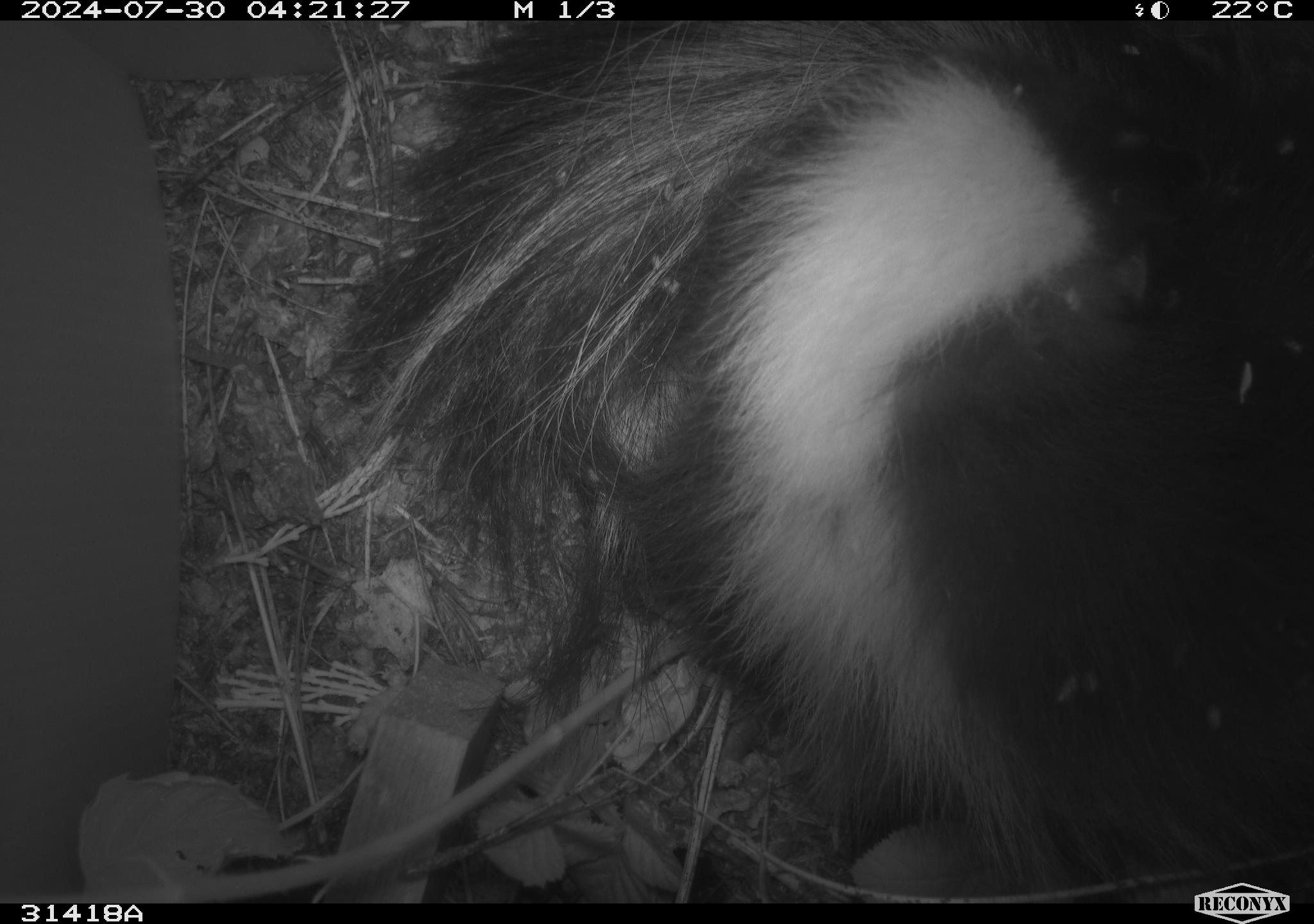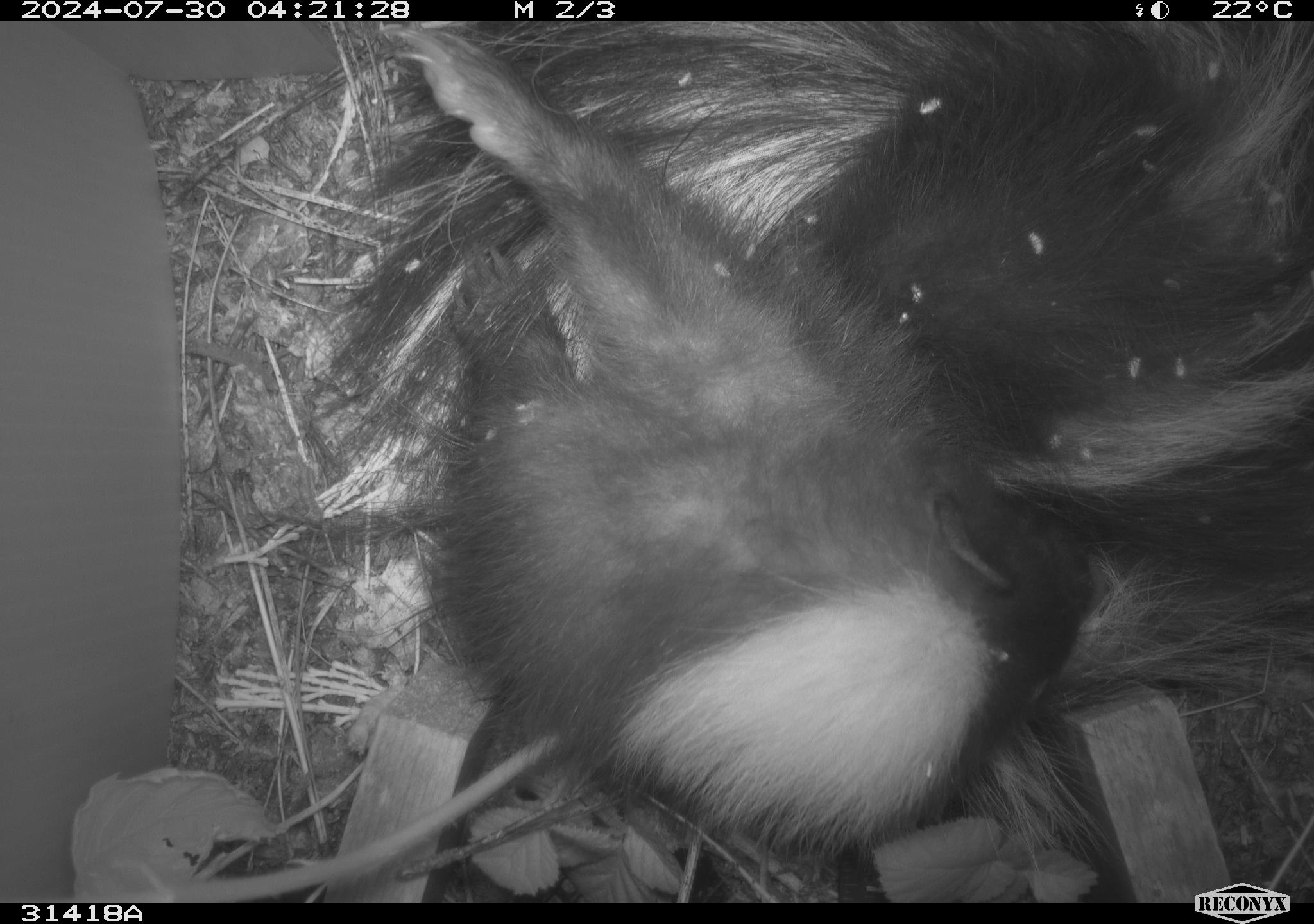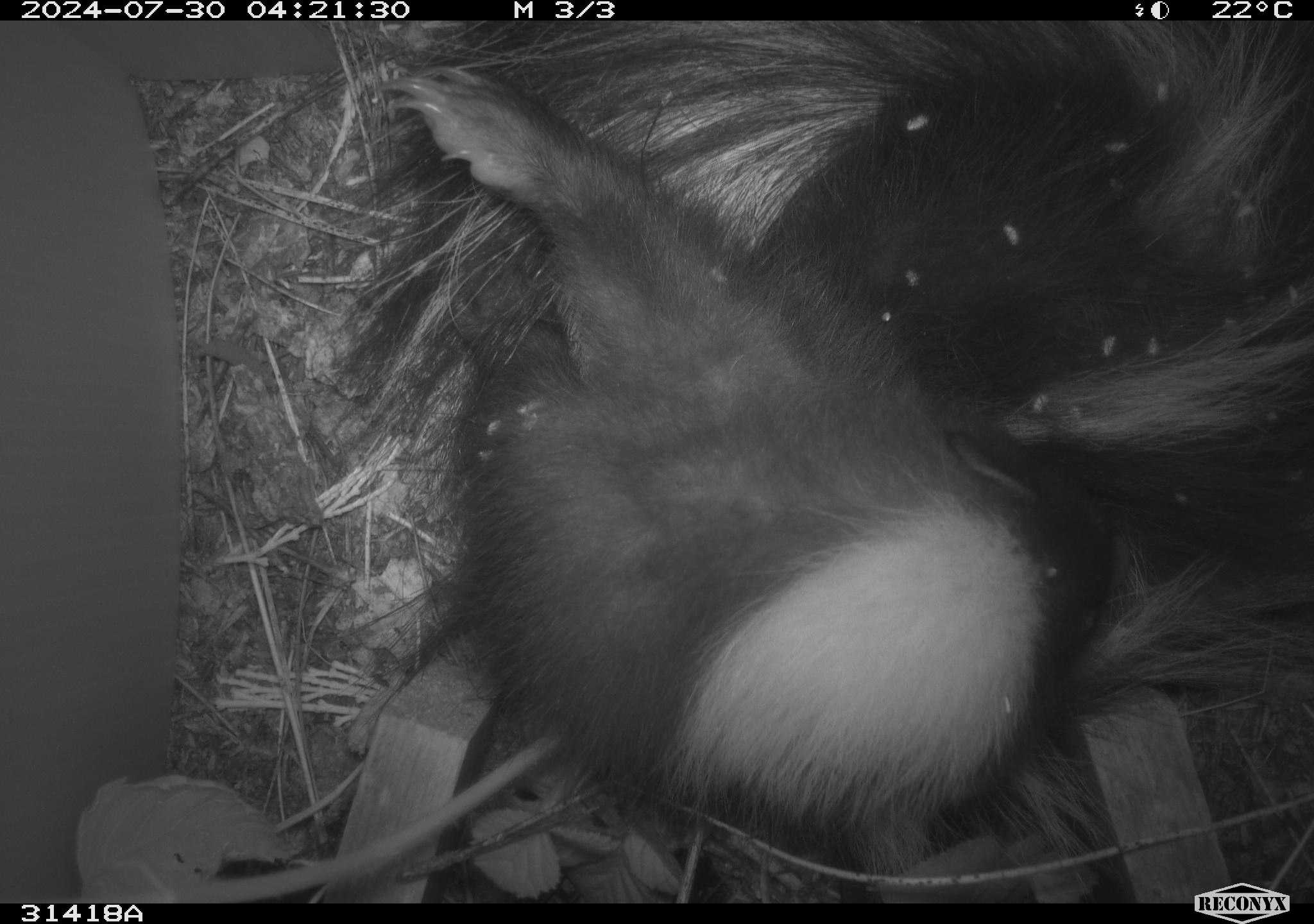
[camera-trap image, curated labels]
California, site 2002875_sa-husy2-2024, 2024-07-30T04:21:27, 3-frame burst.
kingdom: Animalia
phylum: Chordata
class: Mammalia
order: Carnivora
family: Mephitidae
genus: Mephitis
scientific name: Mephitis mephitis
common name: striped skunk